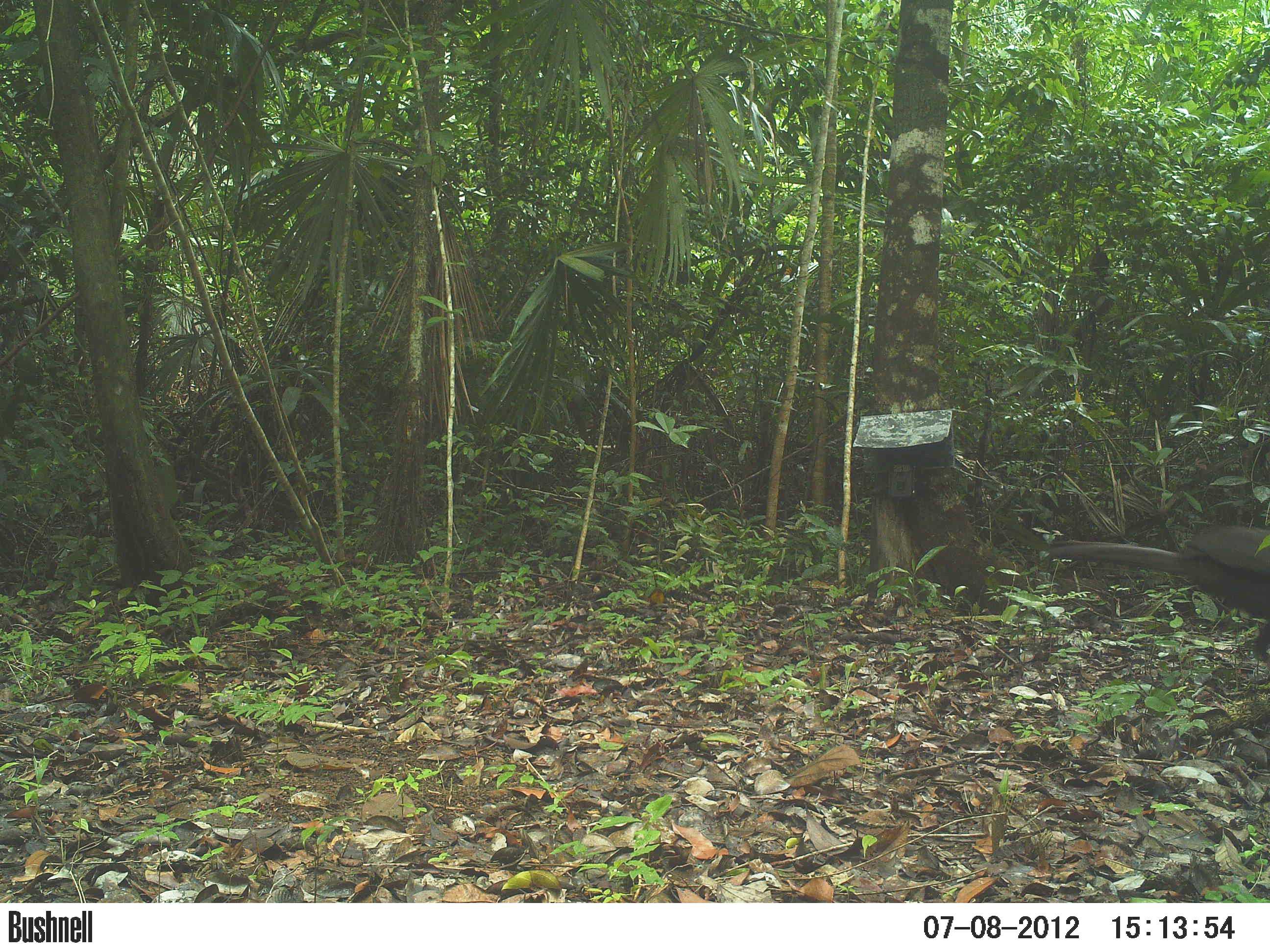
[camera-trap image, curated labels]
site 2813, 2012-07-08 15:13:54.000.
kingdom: Animalia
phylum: Chordata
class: Aves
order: Galliformes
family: Cracidae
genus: Crax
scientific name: Crax rubra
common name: great curassow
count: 1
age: adult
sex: male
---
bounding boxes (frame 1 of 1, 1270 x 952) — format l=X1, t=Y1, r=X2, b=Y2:
crax rubra: l=1039, t=519, r=1270, b=666